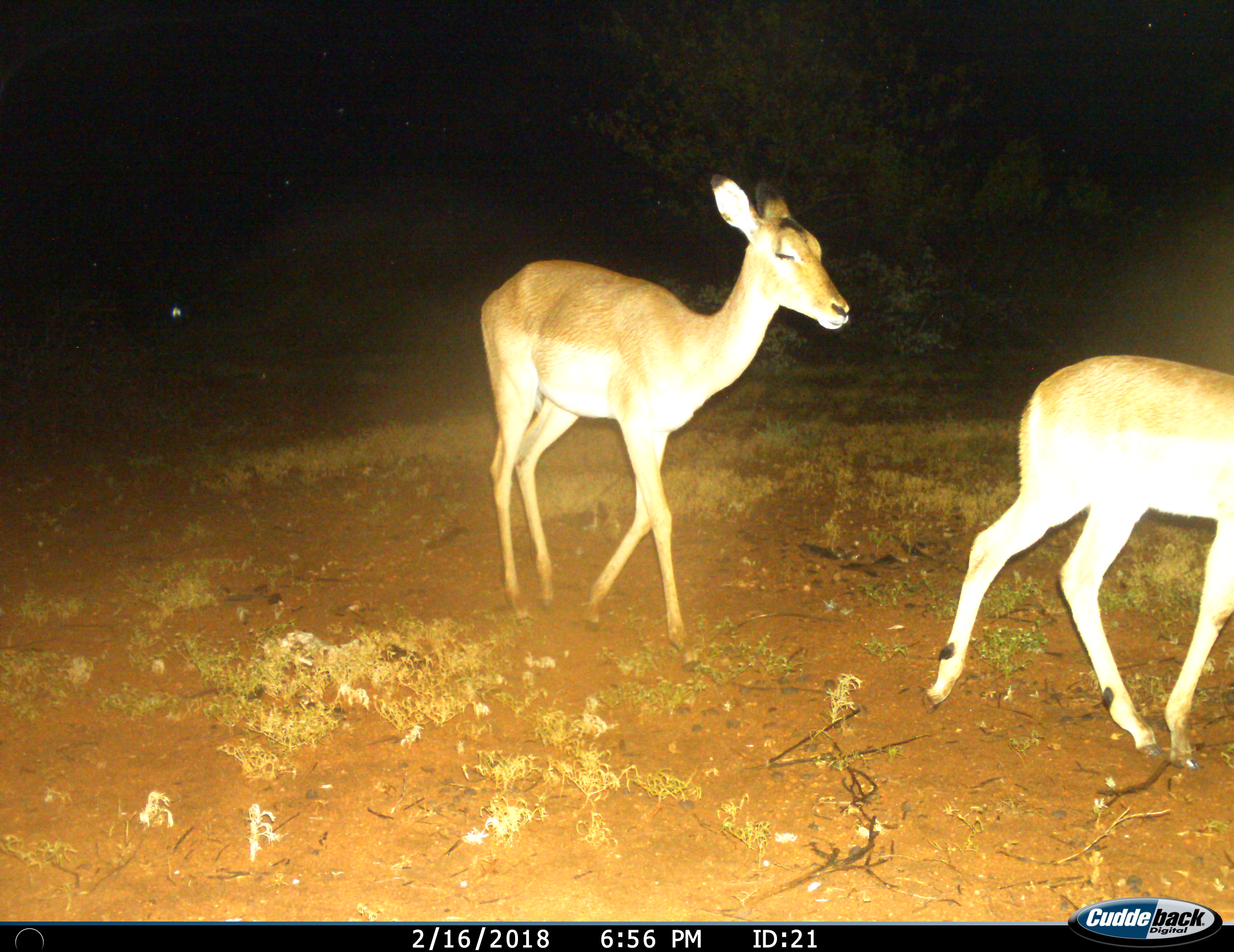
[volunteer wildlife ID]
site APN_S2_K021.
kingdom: Animalia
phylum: Chordata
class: Mammalia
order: Artiodactyla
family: Bovidae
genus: Aepyceros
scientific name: Aepyceros melampus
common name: impala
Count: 2.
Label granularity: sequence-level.